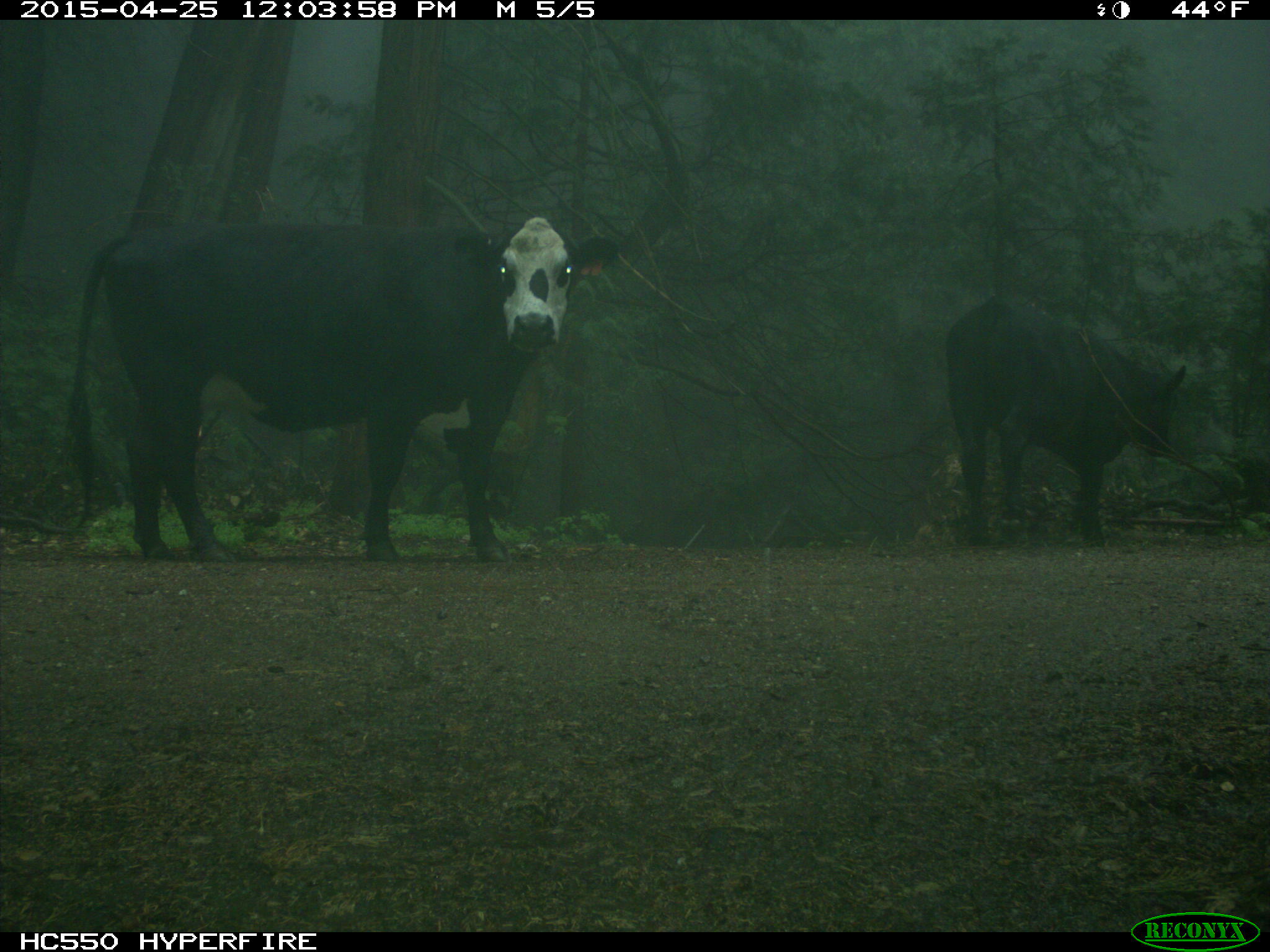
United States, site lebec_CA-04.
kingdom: Animalia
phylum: Chordata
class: Mammalia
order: Artiodactyla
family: Bovidae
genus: Bos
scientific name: Bos taurus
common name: domestic cow